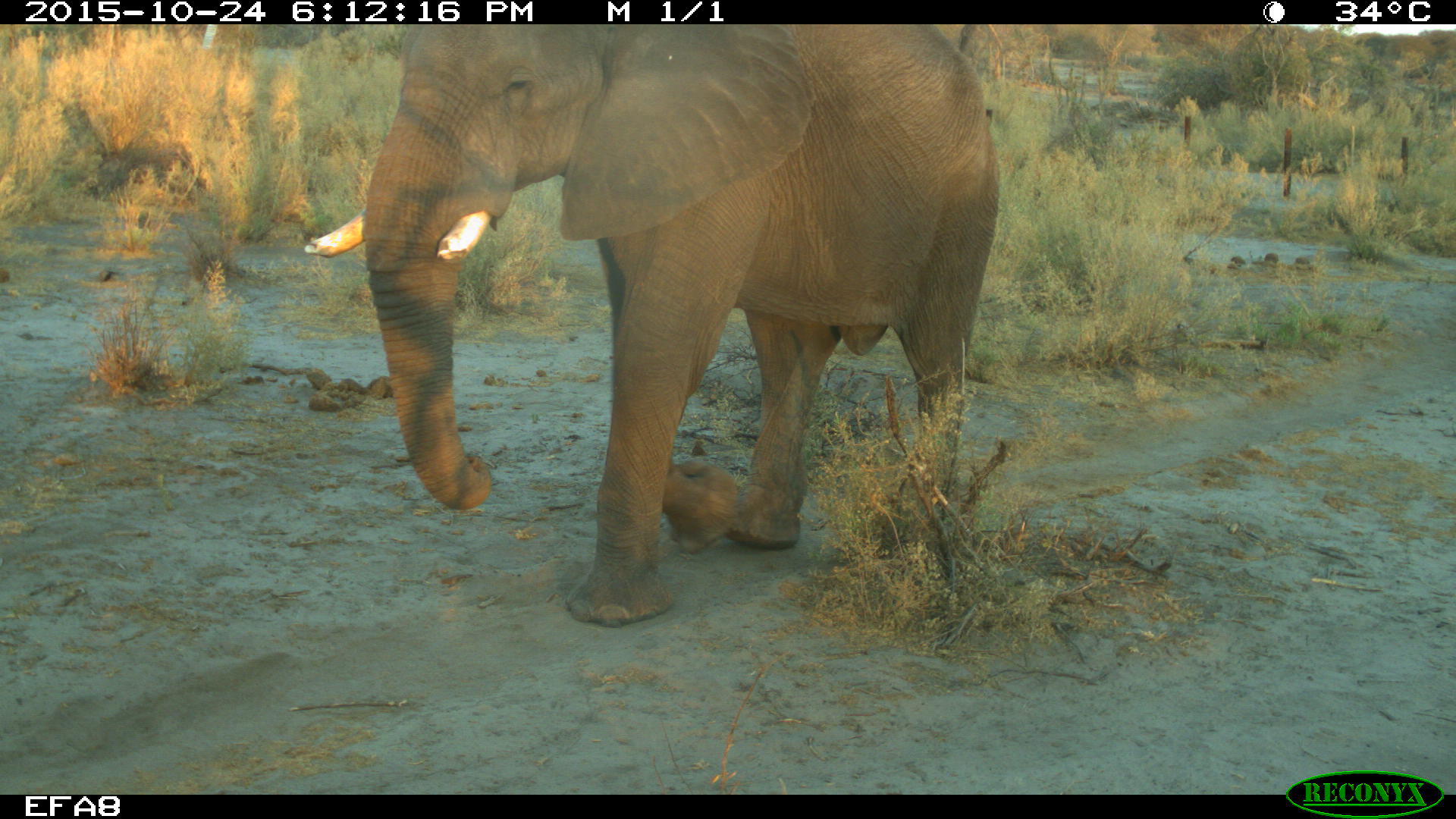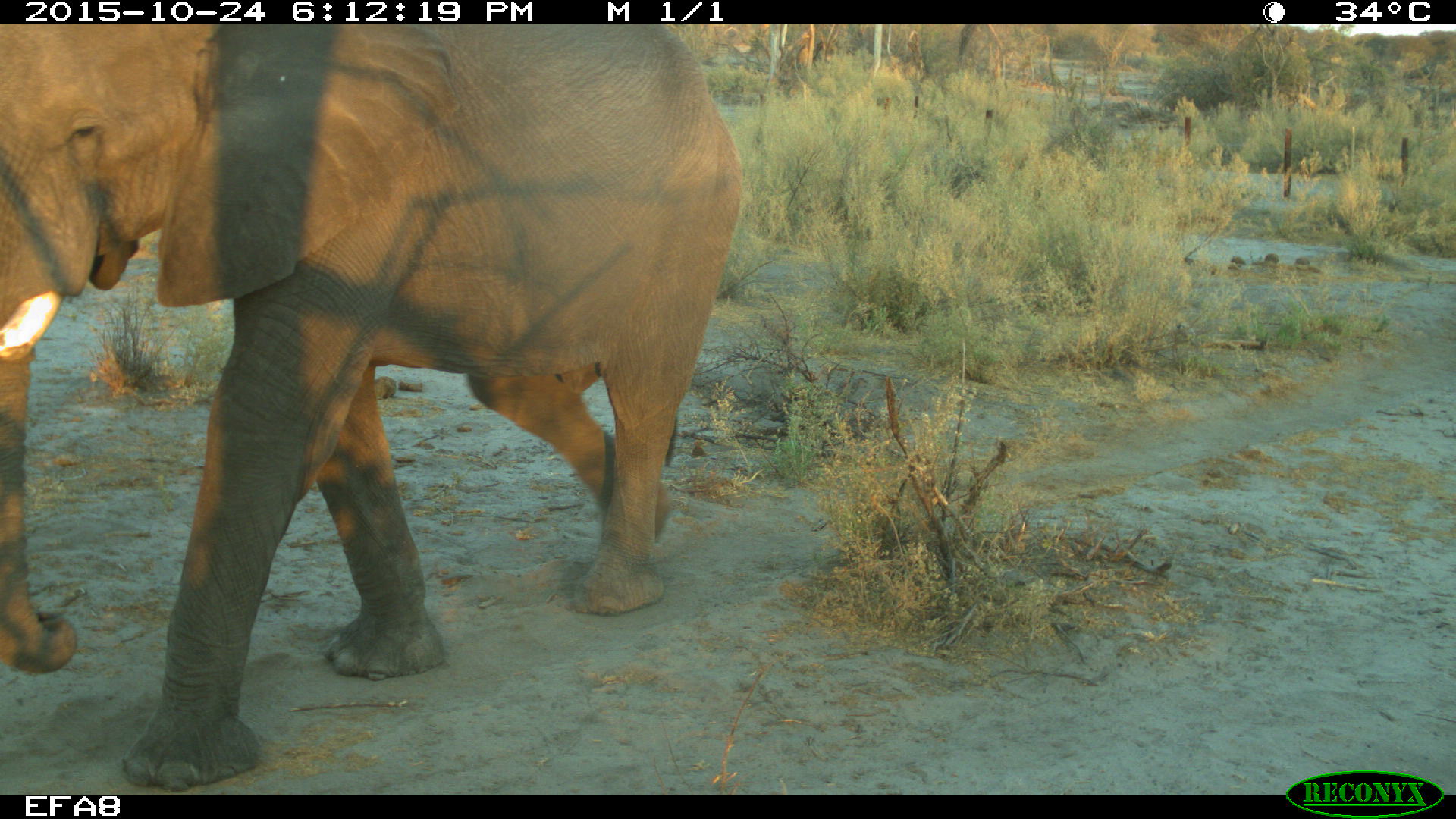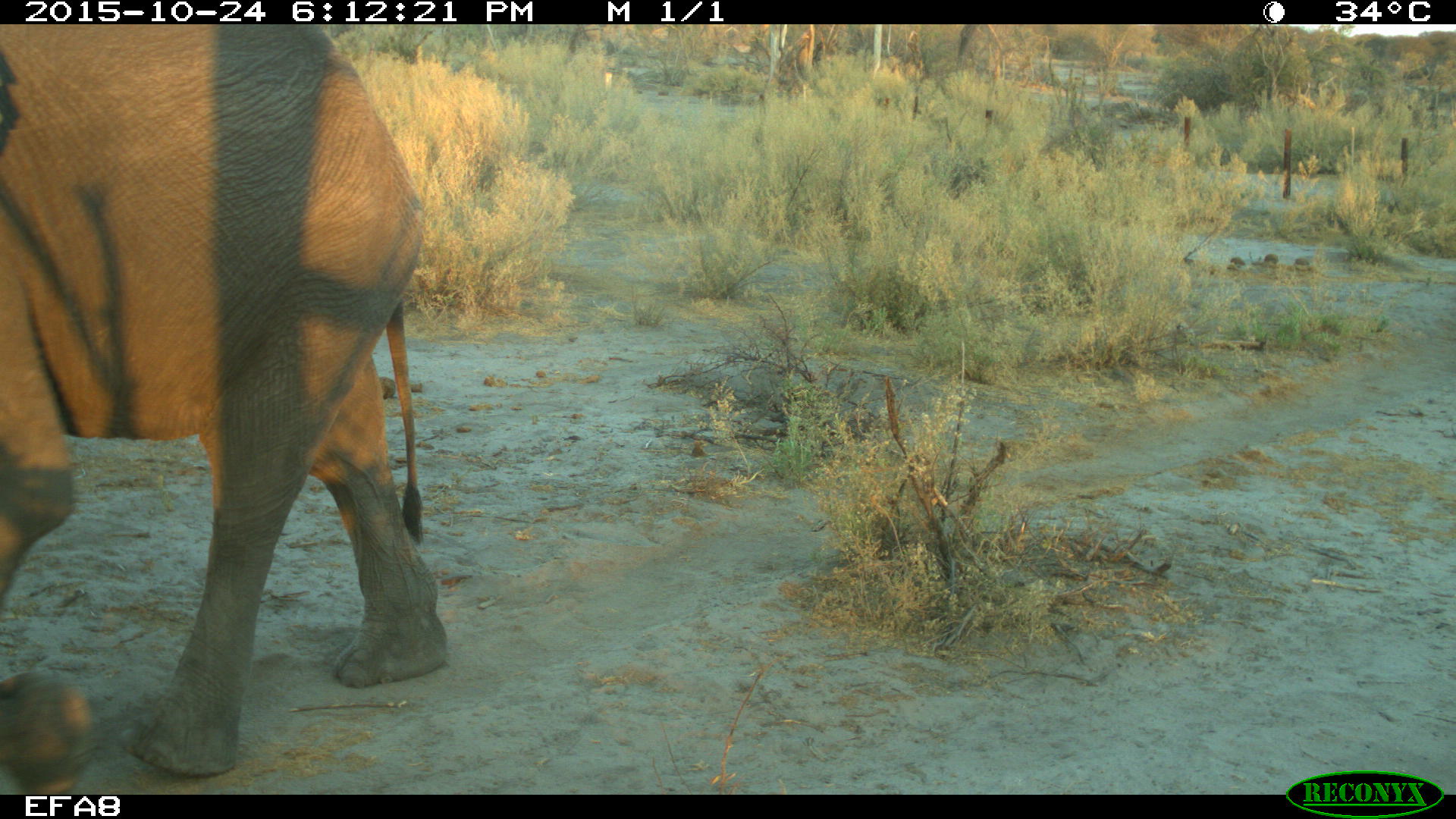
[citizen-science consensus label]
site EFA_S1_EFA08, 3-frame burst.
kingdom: Animalia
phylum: Chordata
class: Mammalia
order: Proboscidea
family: Elephantidae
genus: Loxodonta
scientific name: Loxodonta africana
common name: african bush elephant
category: elephant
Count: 1.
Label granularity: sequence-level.